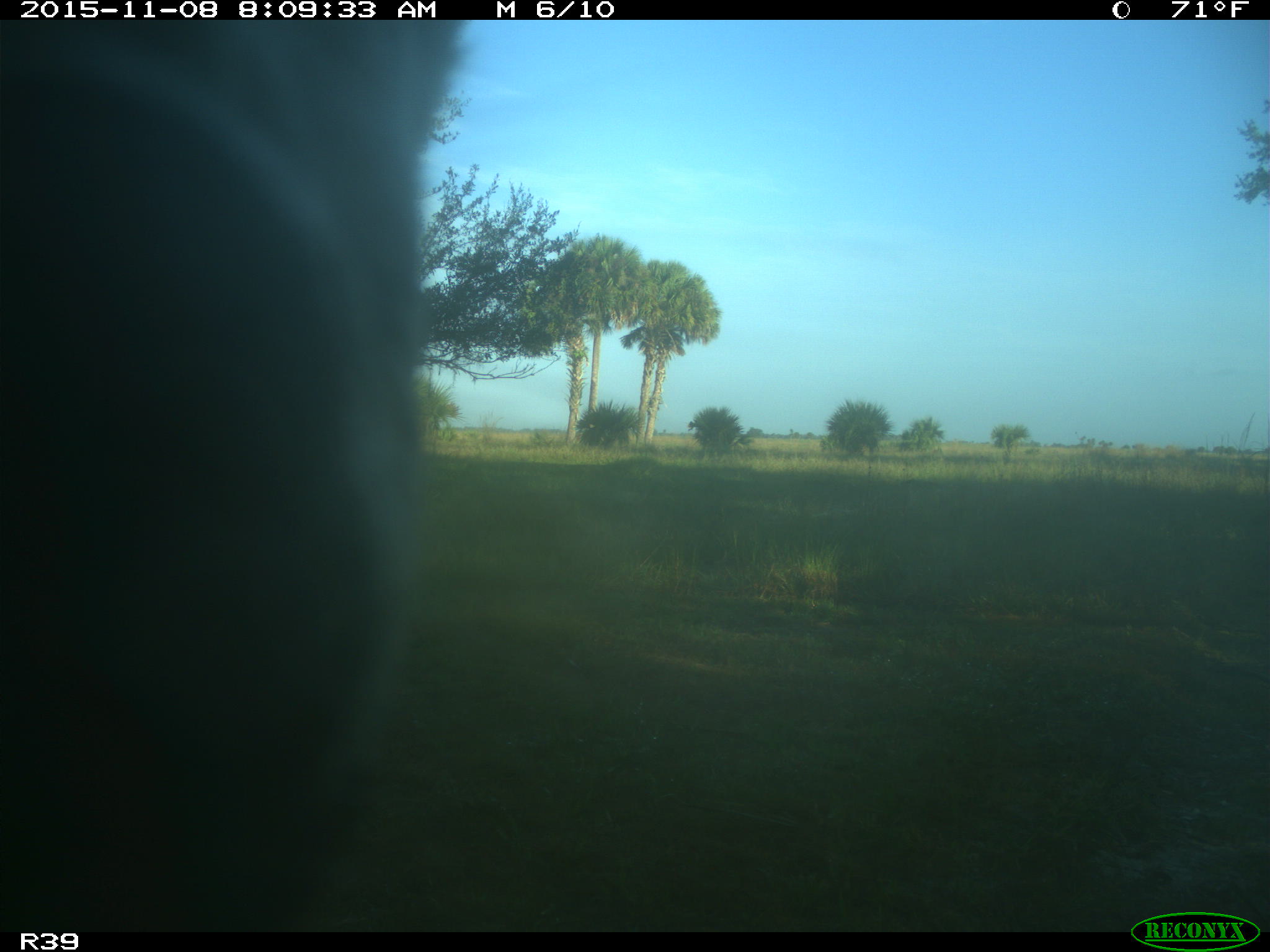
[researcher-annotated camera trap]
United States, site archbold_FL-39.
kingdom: Animalia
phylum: Chordata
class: Mammalia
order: Artiodactyla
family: Bovidae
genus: Bos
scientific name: Bos taurus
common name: domestic cow